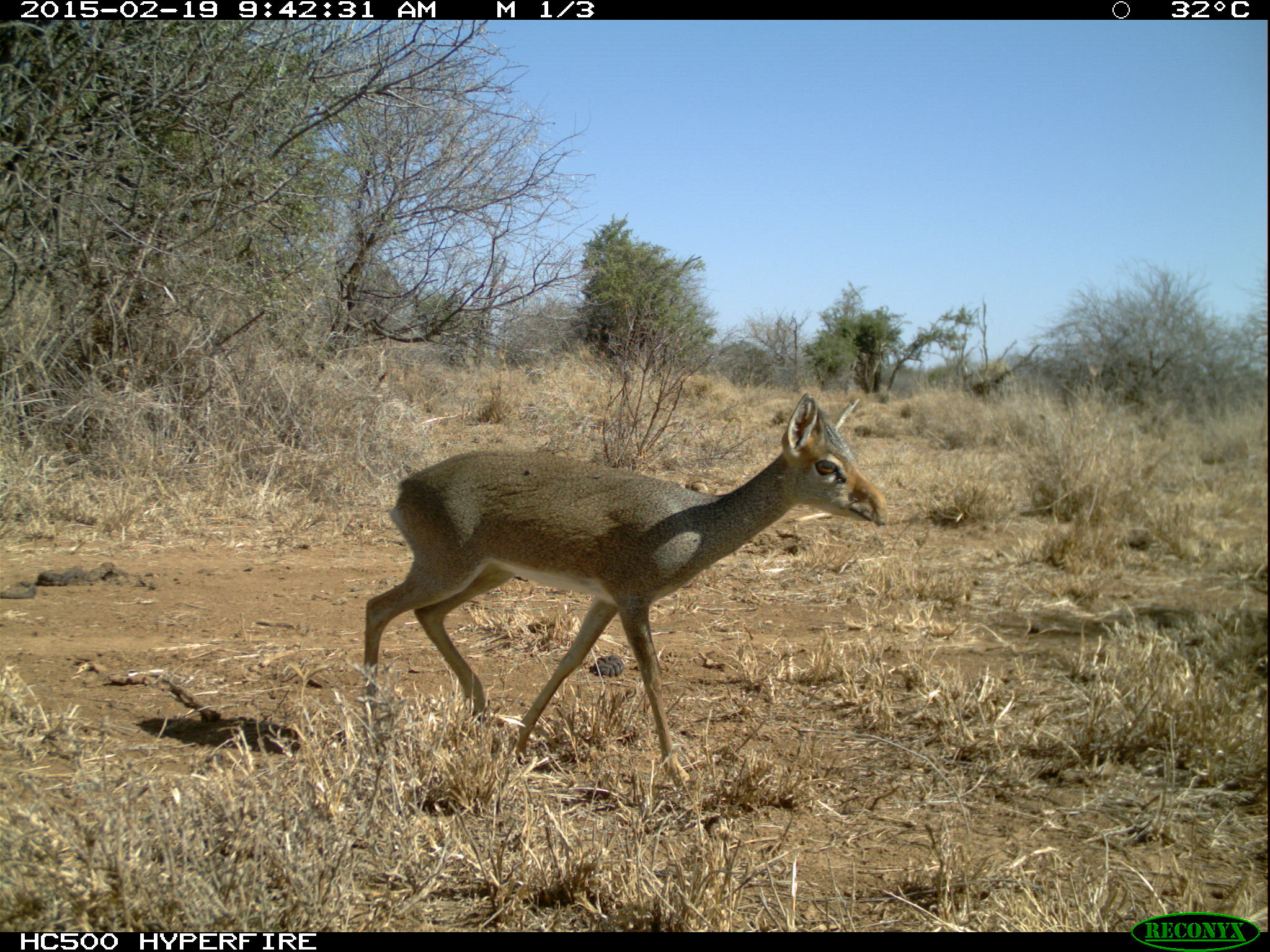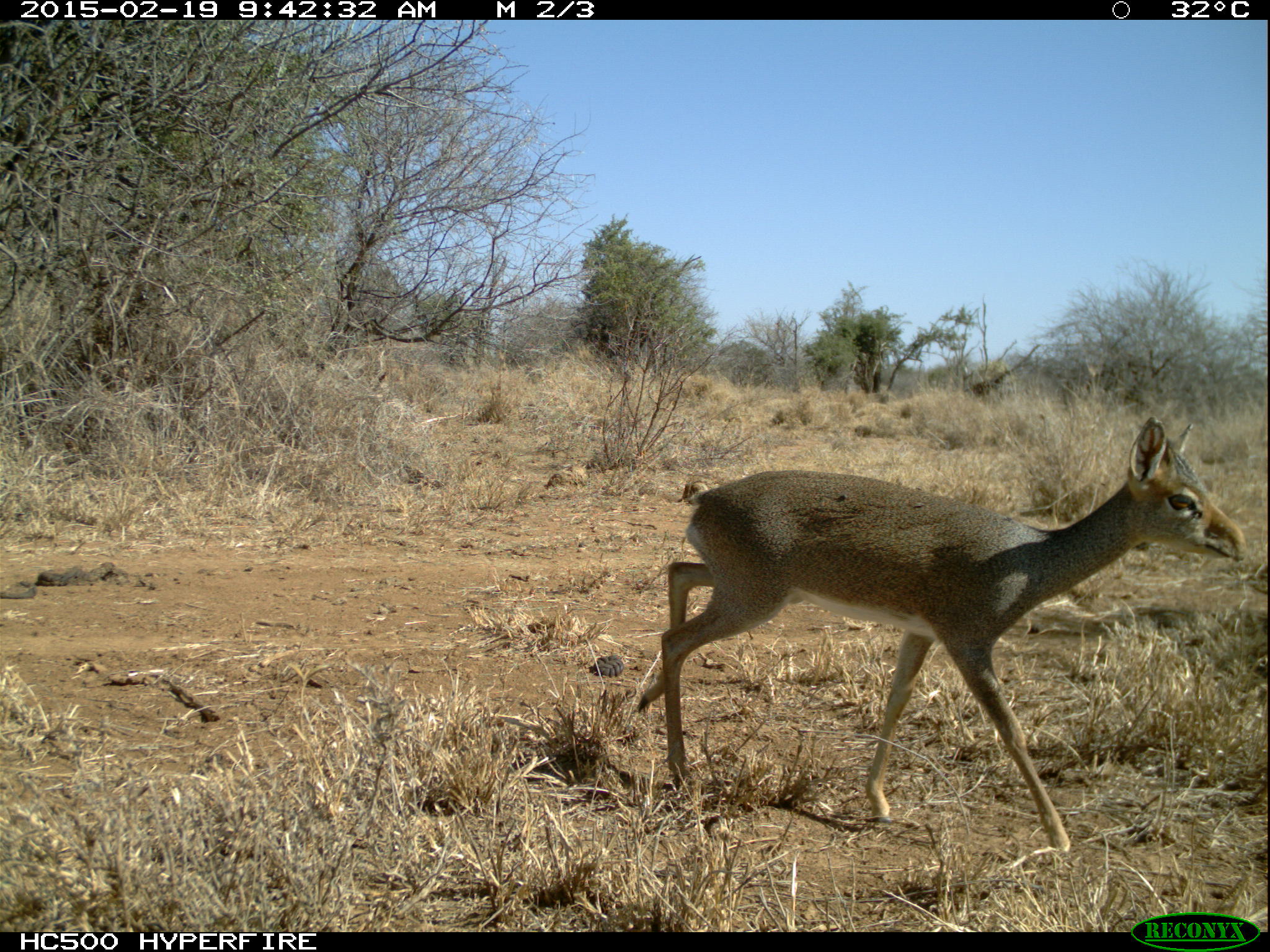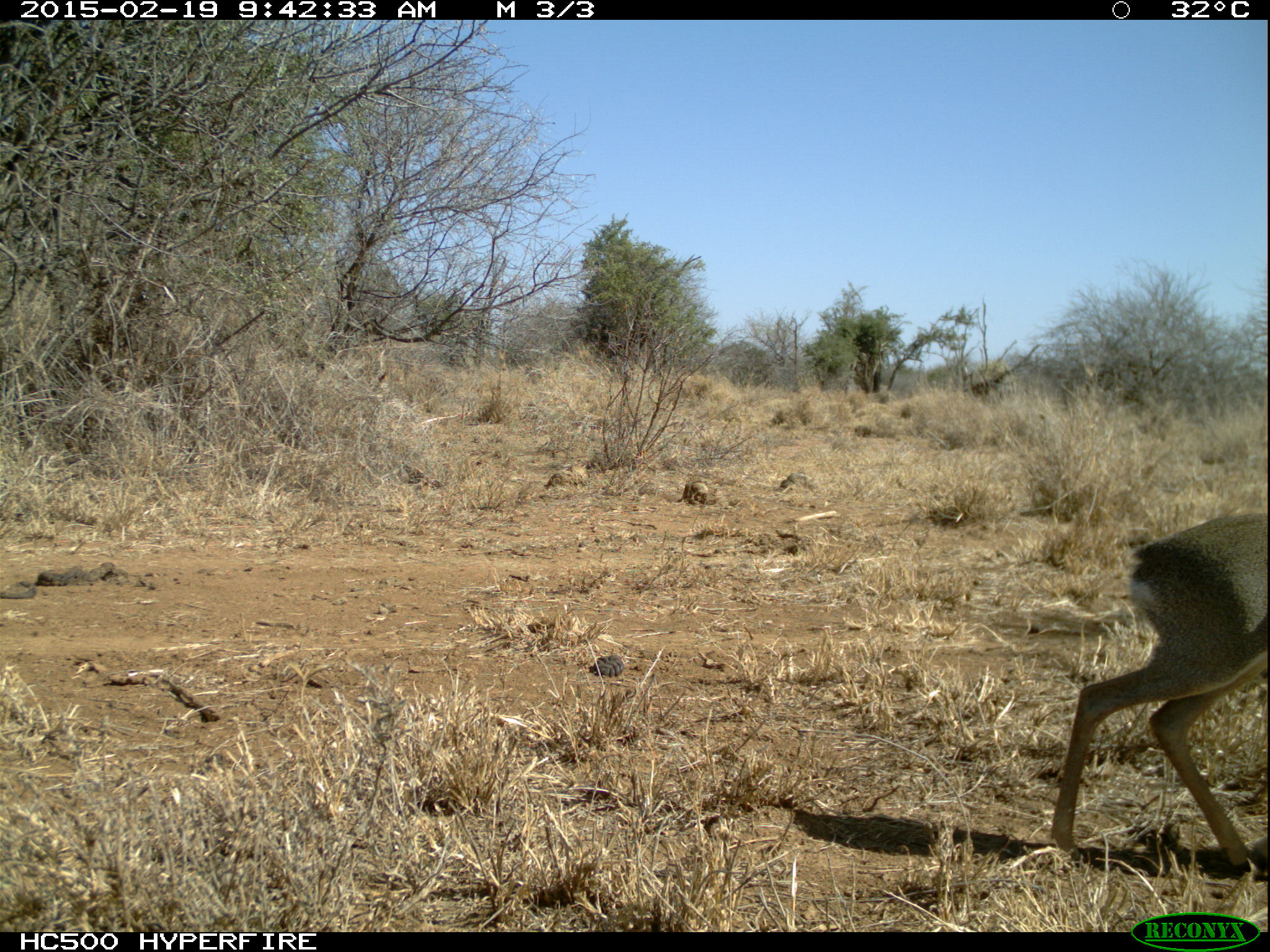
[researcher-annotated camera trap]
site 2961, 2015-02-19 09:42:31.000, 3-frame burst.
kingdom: Animalia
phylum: Chordata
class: Mammalia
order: Artiodactyla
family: Bovidae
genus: Madoqua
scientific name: Madoqua guentheri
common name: günther's dik-dik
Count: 1.